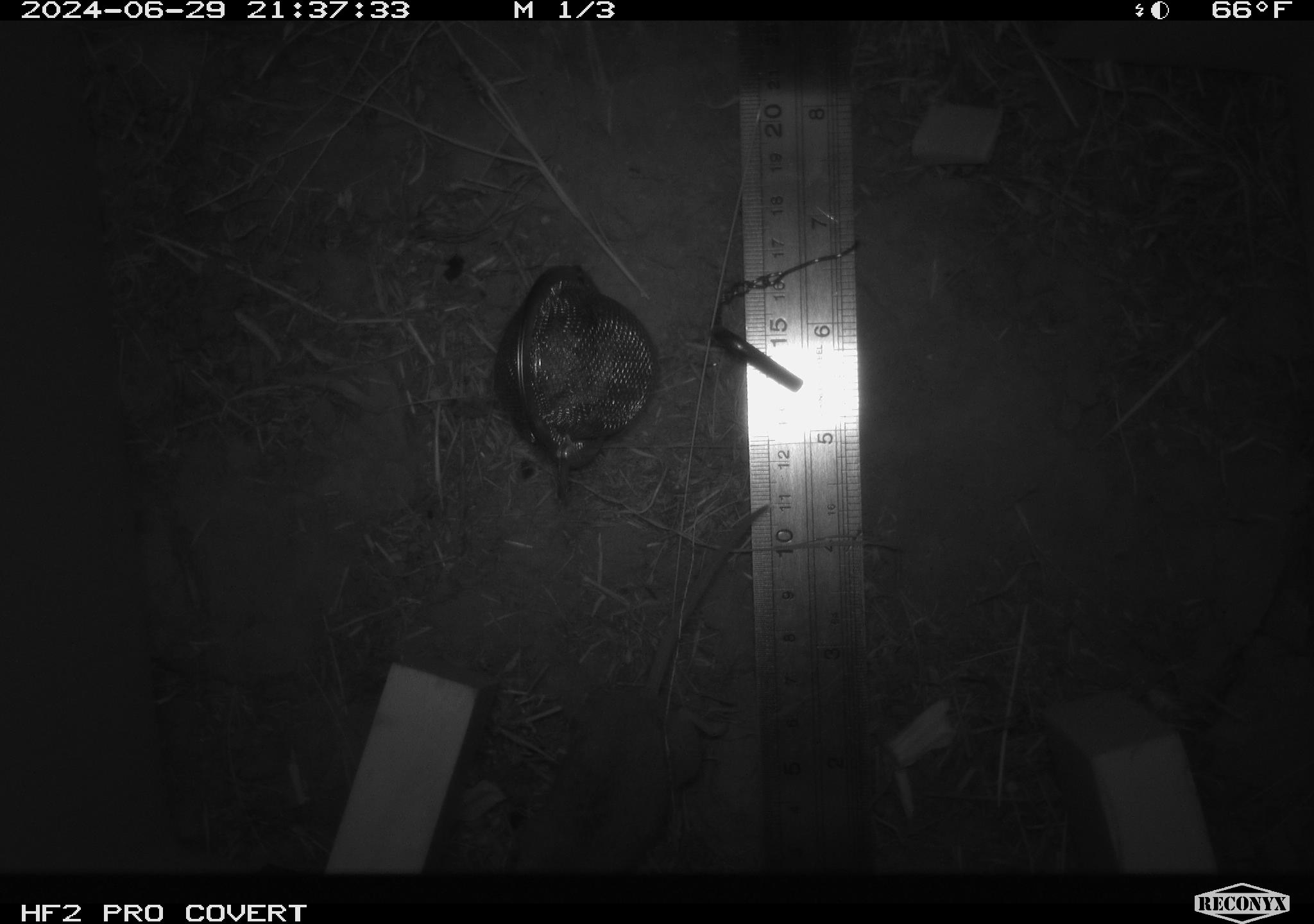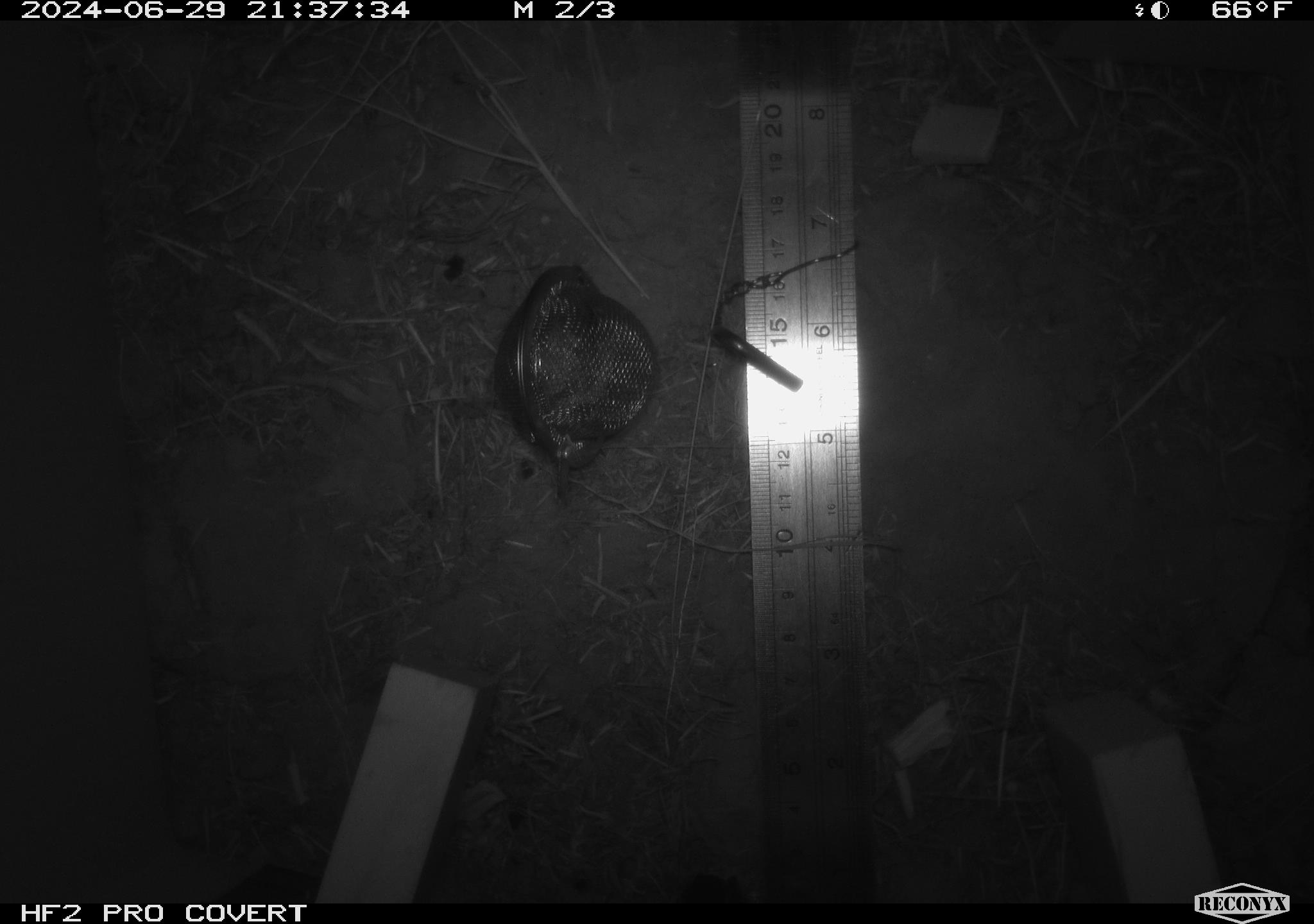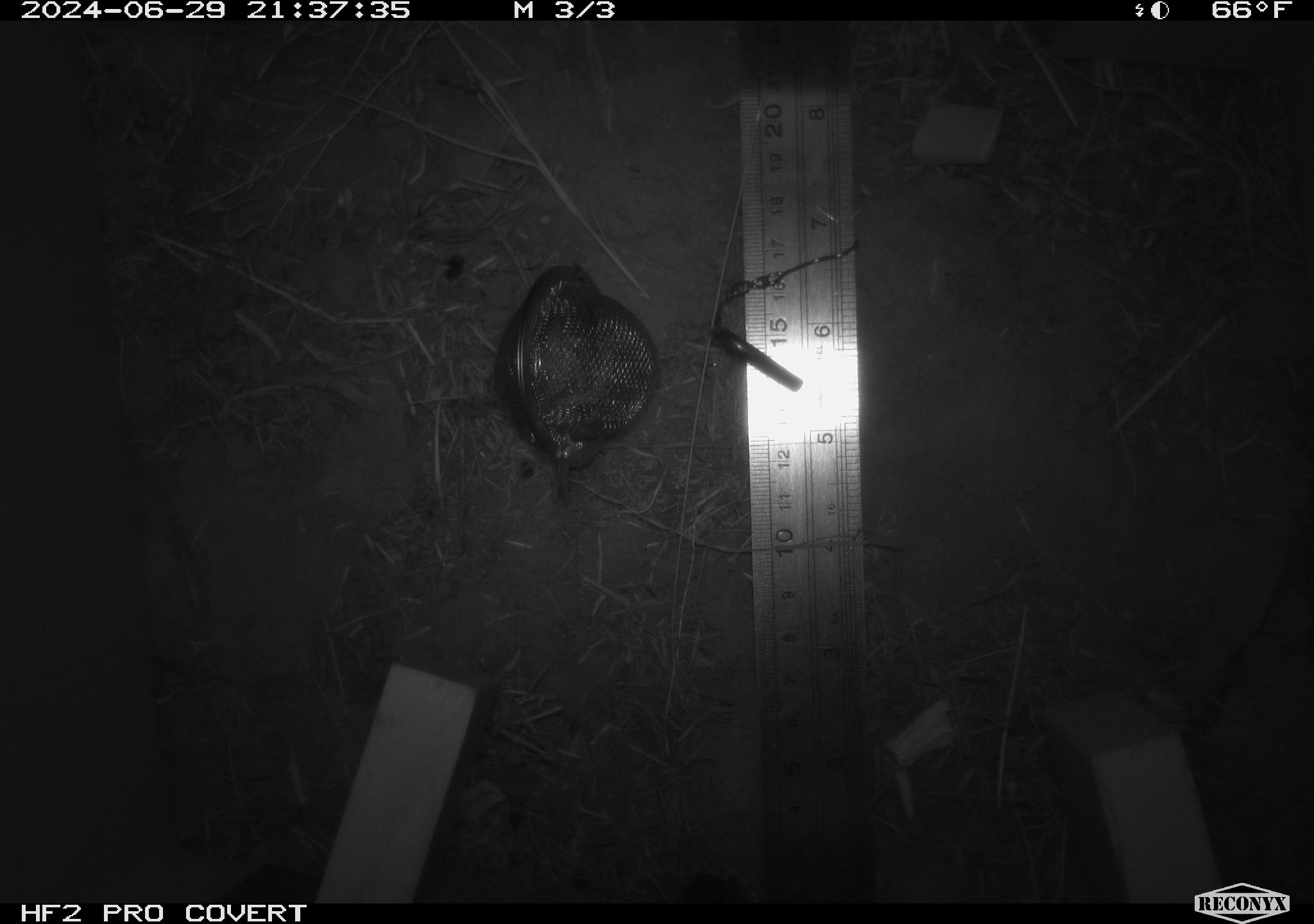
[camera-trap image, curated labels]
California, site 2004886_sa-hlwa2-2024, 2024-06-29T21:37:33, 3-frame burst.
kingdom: Animalia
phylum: Chordata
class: Mammalia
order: Rodentia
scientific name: Rodentia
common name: mouse species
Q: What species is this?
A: Mouse species (Rodentia).